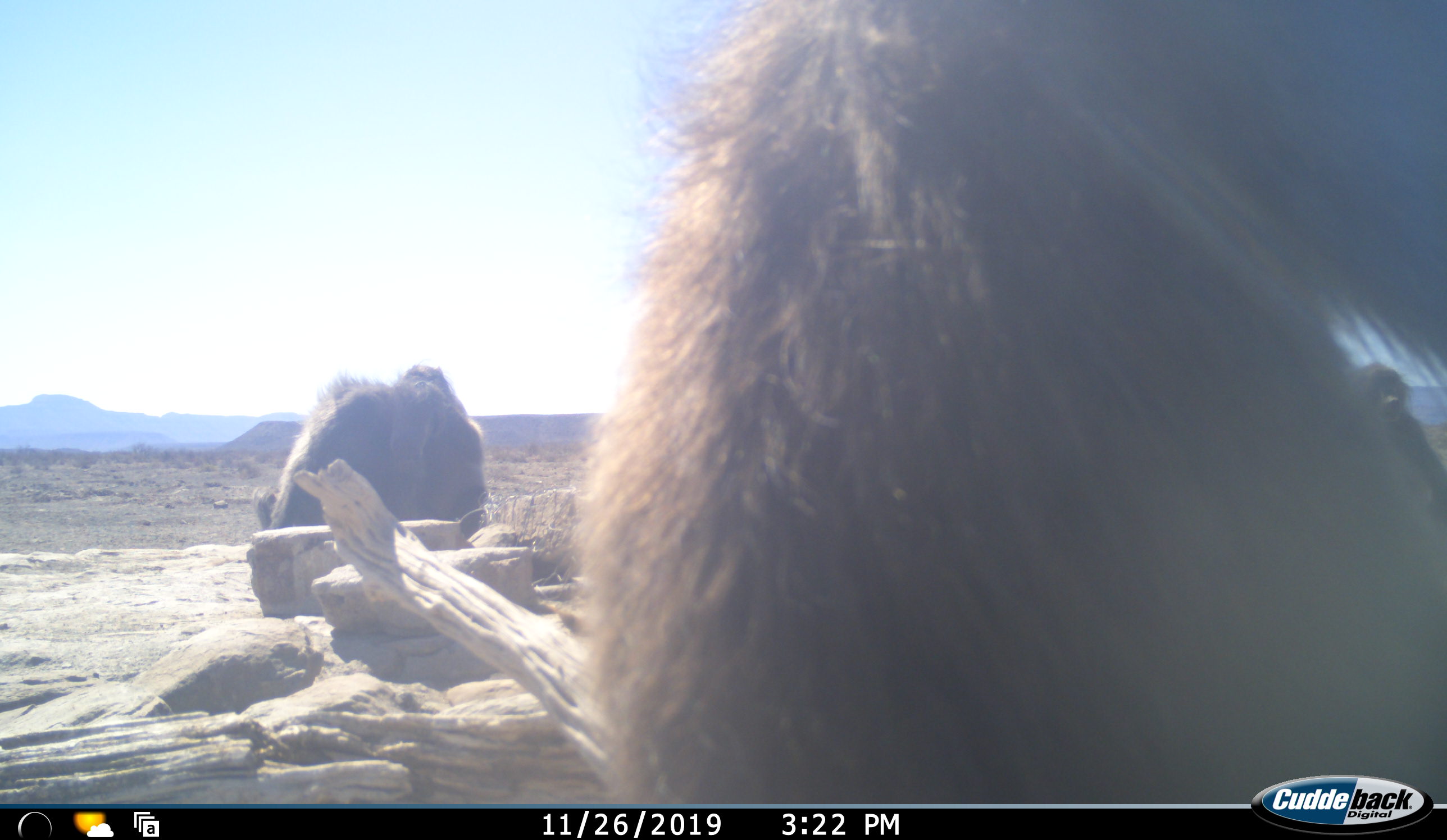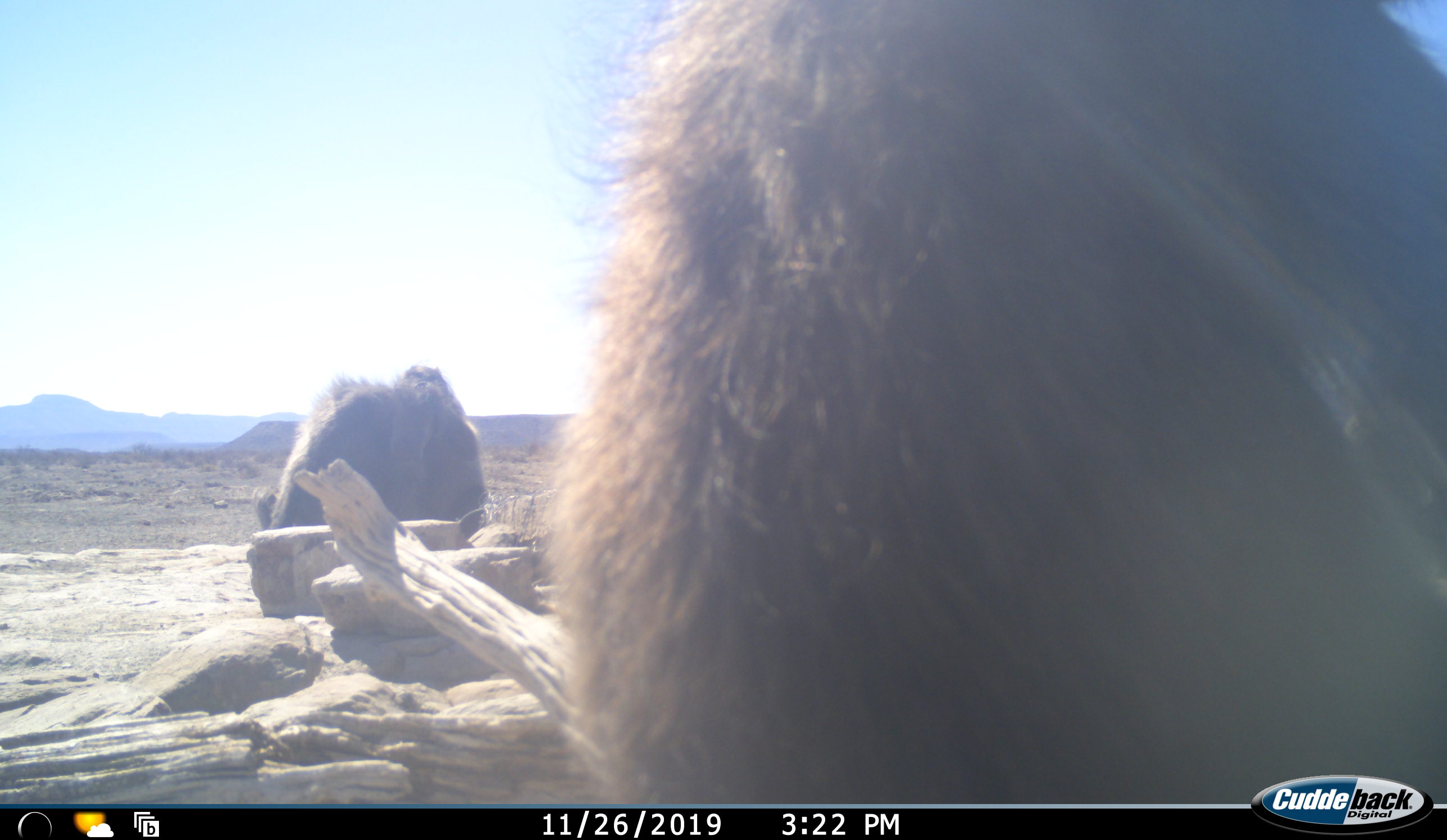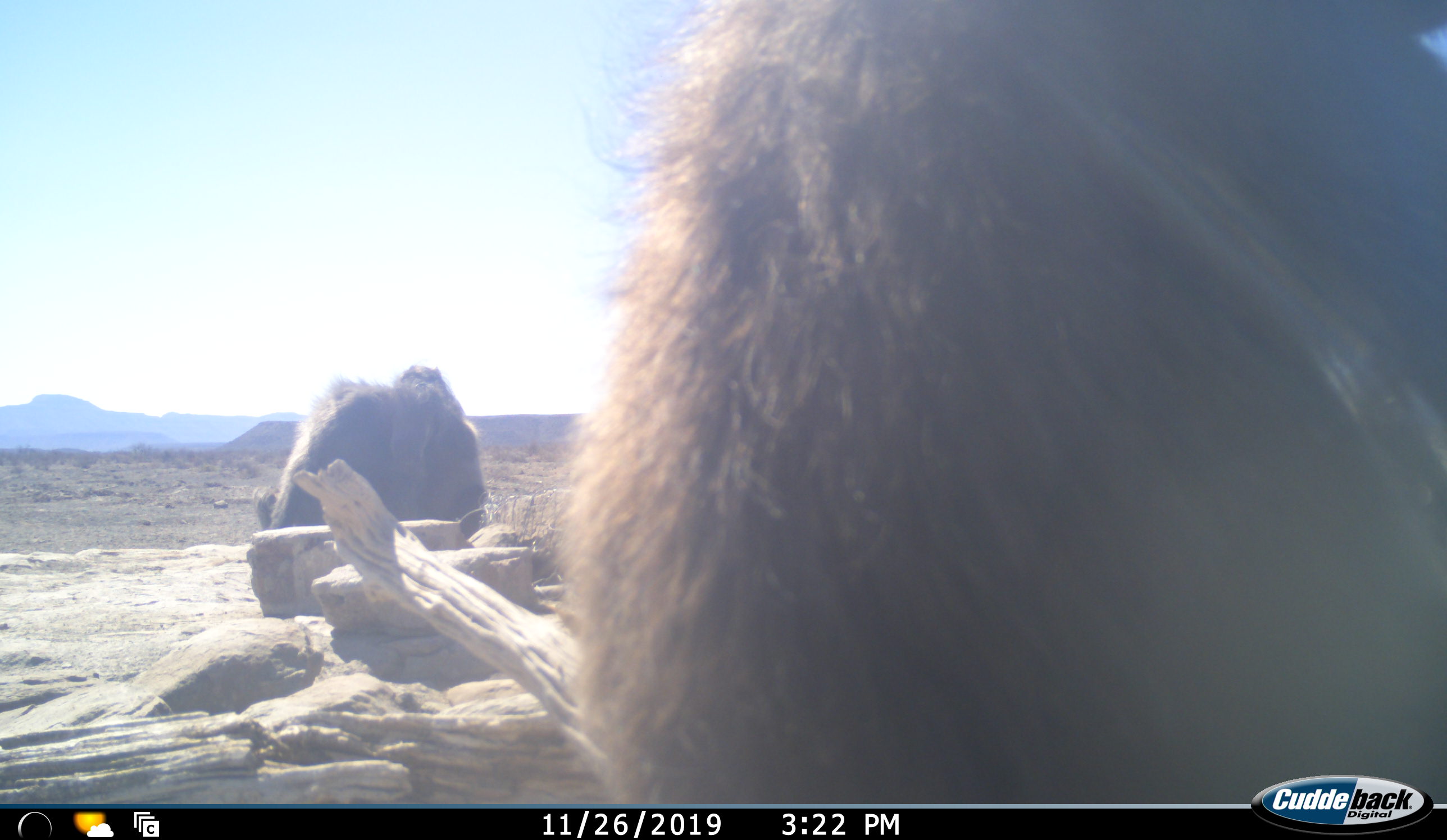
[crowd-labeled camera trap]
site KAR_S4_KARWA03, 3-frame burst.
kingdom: Animalia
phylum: Chordata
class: Mammalia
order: Primates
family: Cercopithecidae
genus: Papio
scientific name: Papio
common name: baboon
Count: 2.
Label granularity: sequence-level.